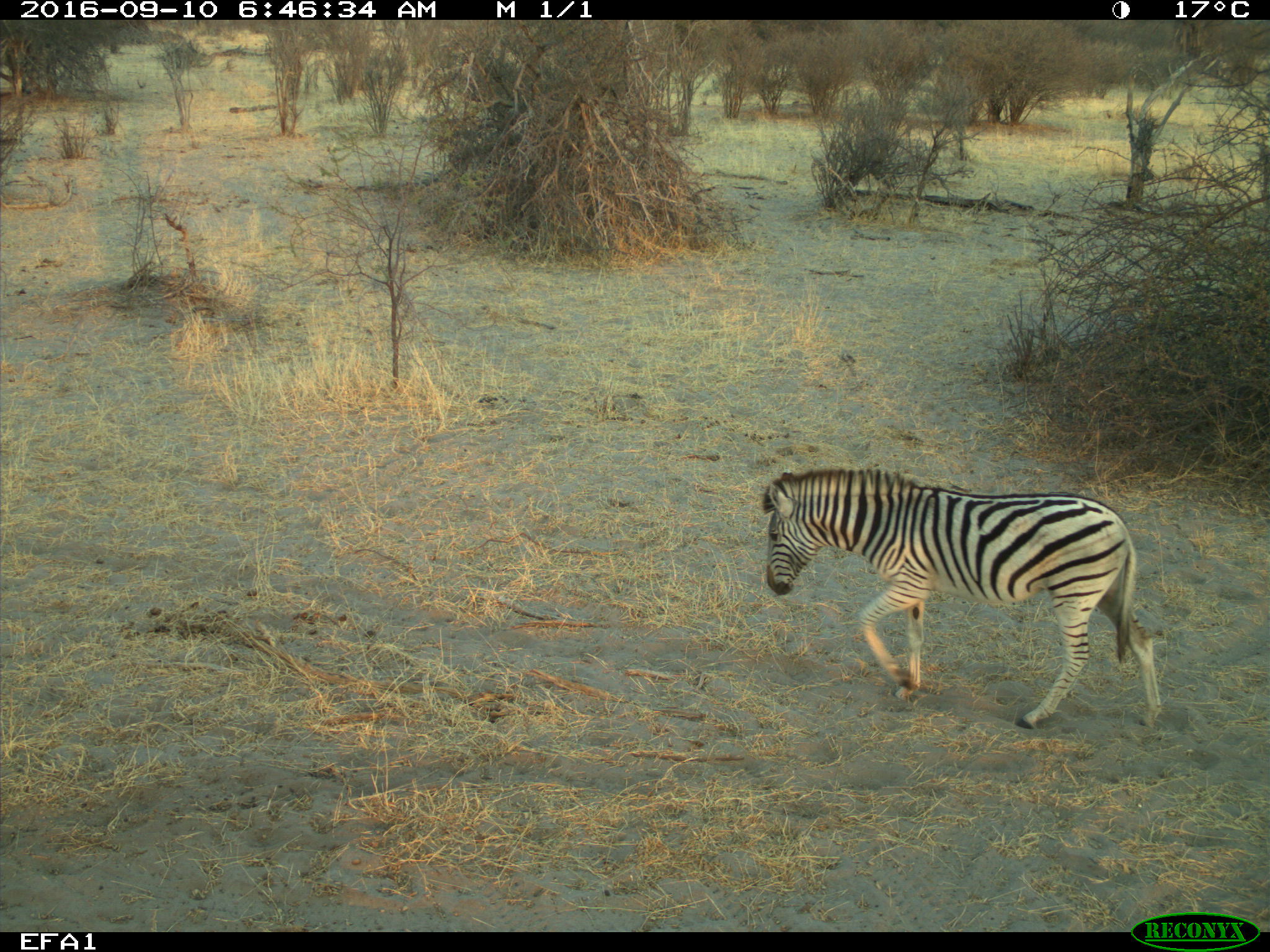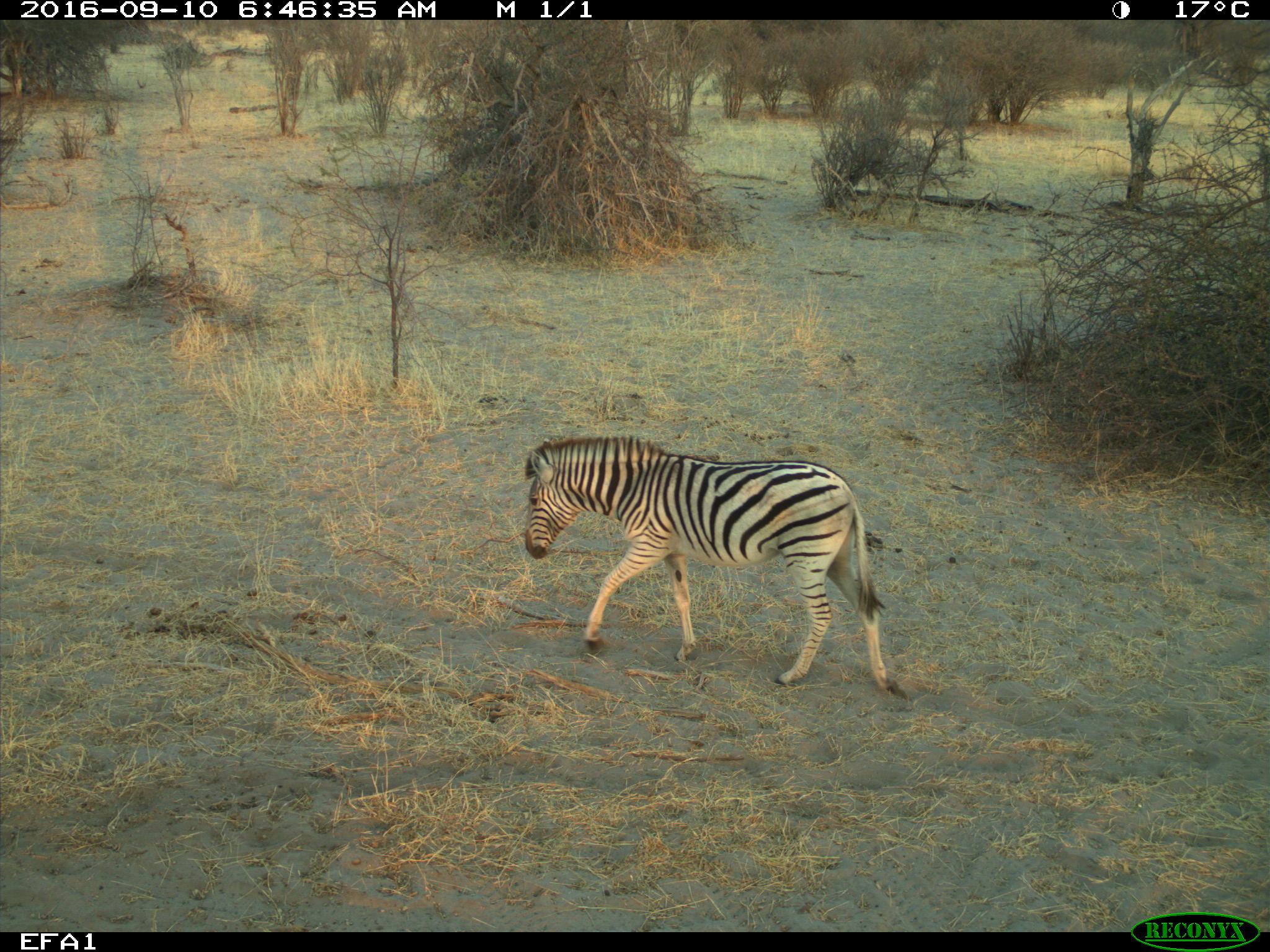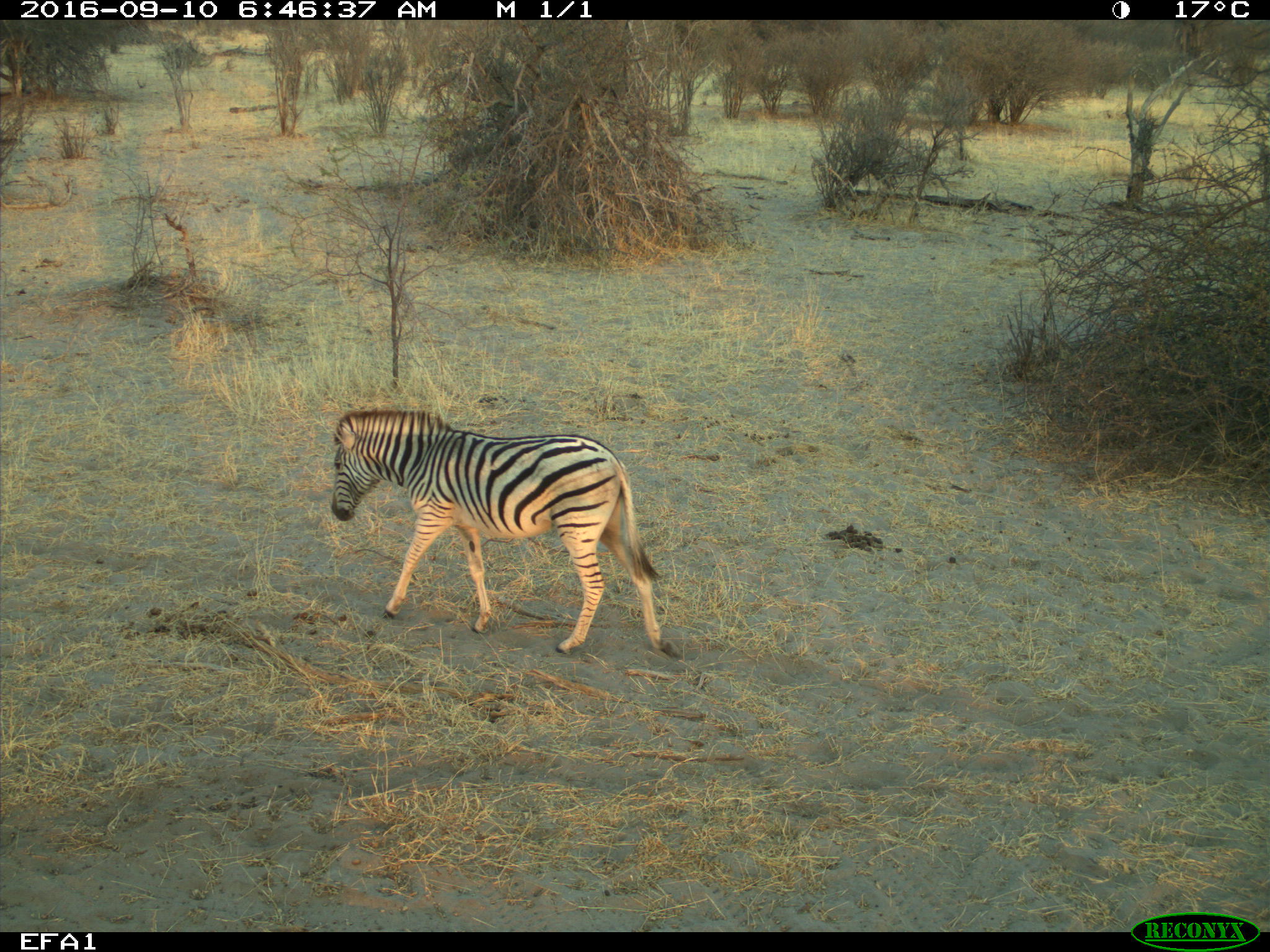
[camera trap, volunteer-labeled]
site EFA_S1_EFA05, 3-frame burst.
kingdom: Animalia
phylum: Chordata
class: Mammalia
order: Perissodactyla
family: Equidae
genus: Equus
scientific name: Equus quagga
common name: plains zebra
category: zebraplains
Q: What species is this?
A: Zebraplains (plains zebra) (Equus quagga).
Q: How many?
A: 1.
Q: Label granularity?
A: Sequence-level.